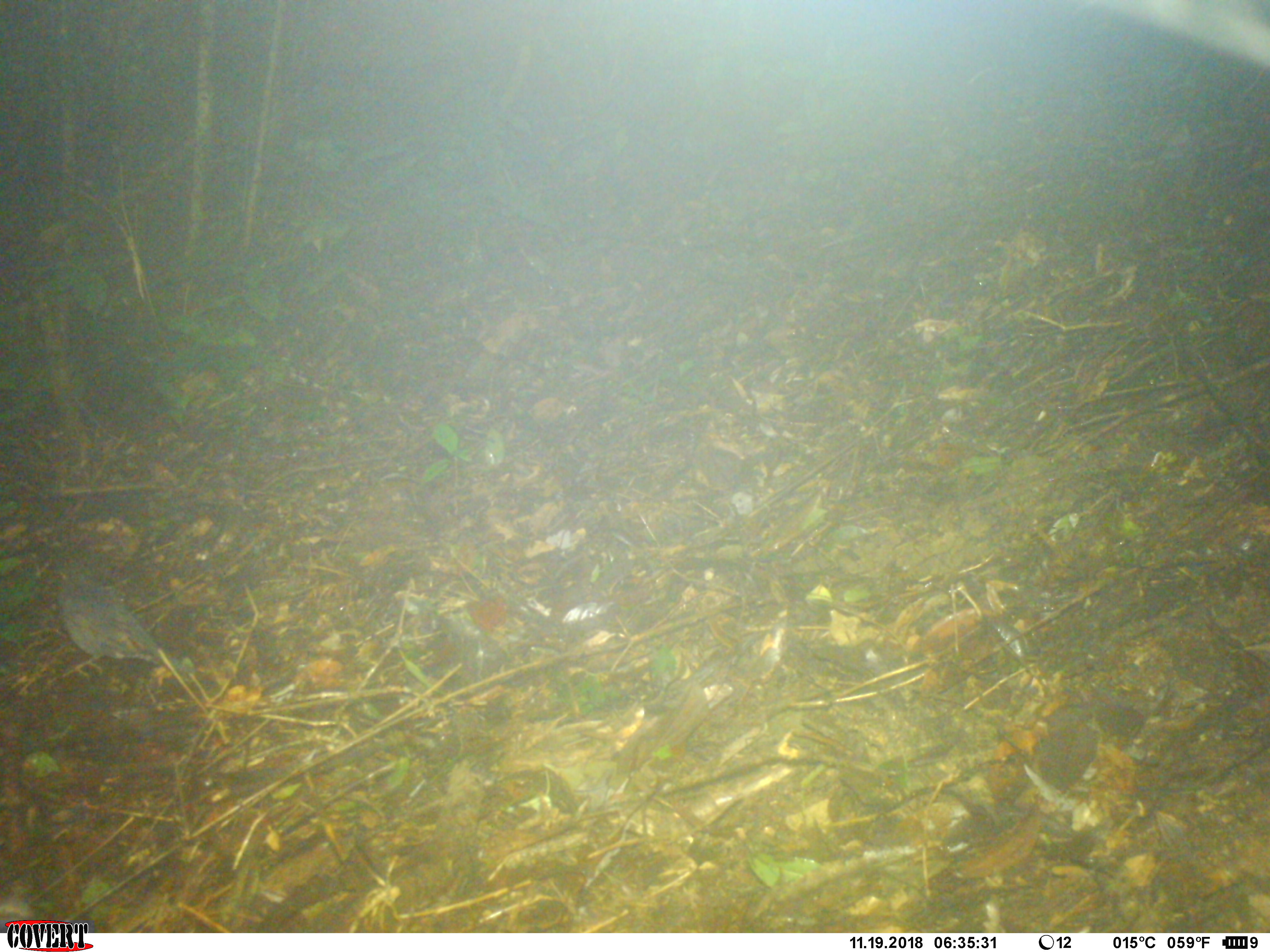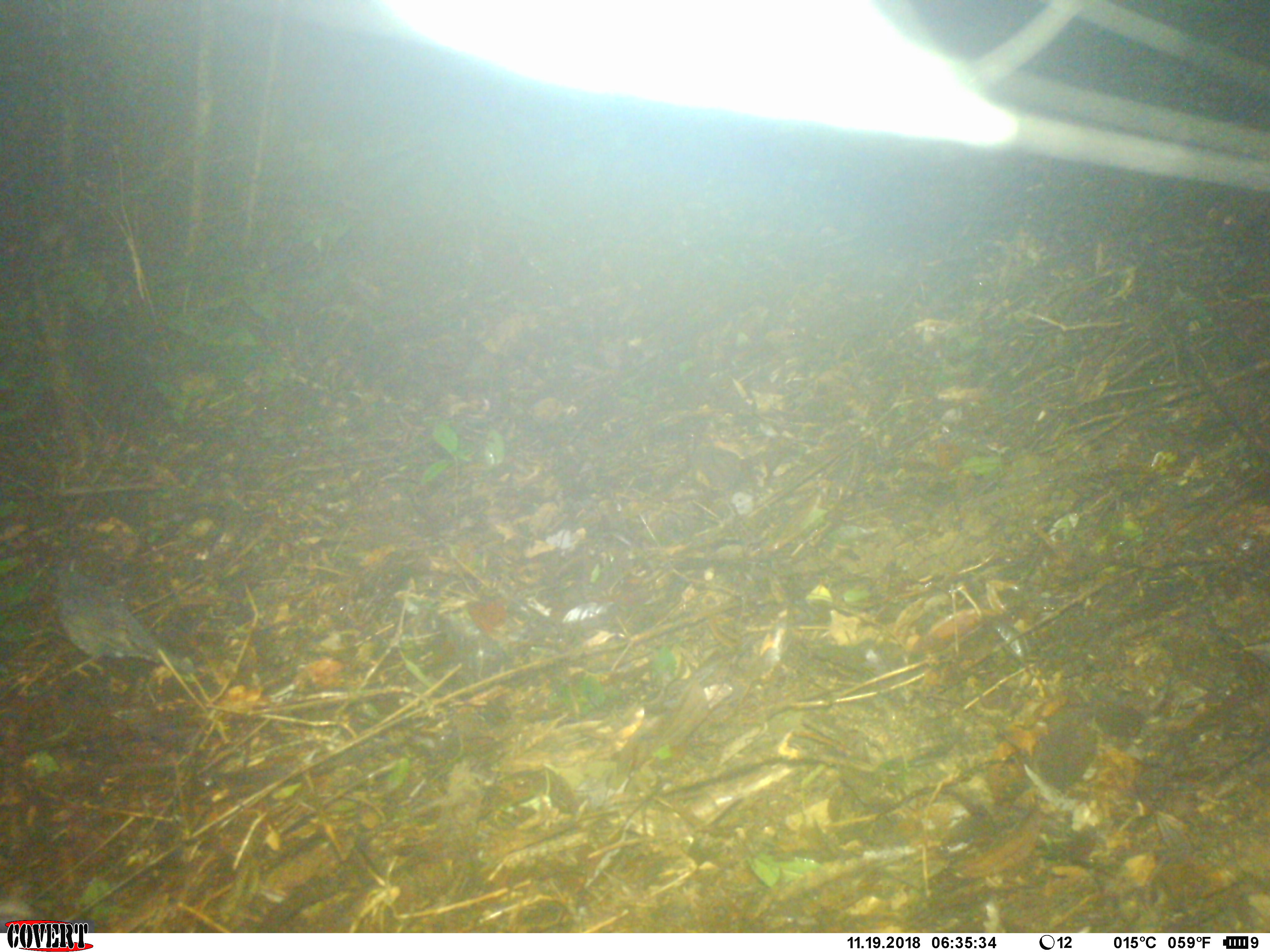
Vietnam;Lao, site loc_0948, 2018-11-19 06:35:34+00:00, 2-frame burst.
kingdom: Animalia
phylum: Chordata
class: Aves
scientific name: Aves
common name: bird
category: unidentified bird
Unidentified bird (bird) (Aves). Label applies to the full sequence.